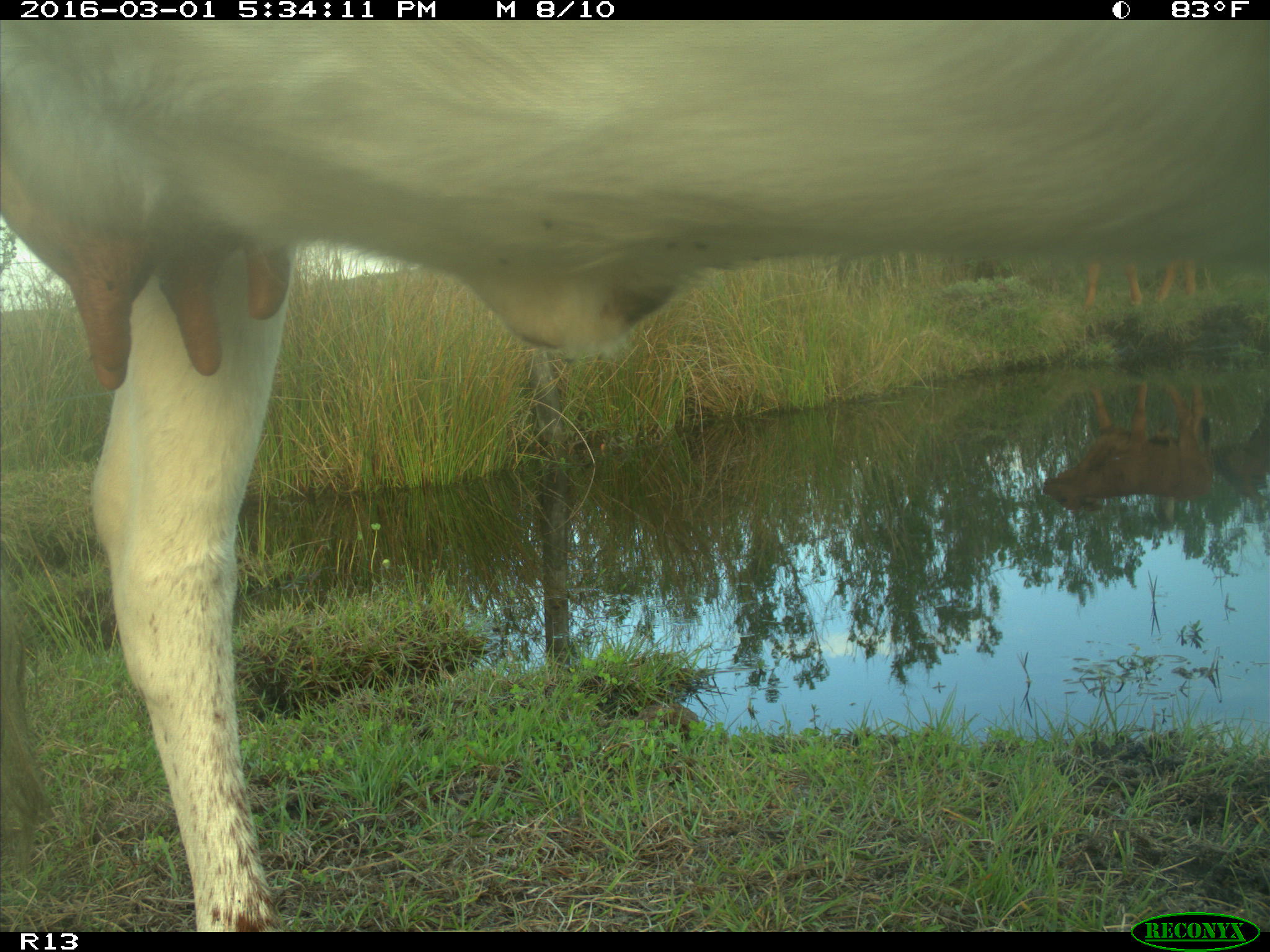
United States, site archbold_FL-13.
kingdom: Animalia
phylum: Chordata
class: Mammalia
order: Artiodactyla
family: Bovidae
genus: Bos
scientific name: Bos taurus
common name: domestic cow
Bos taurus (domestic cow).